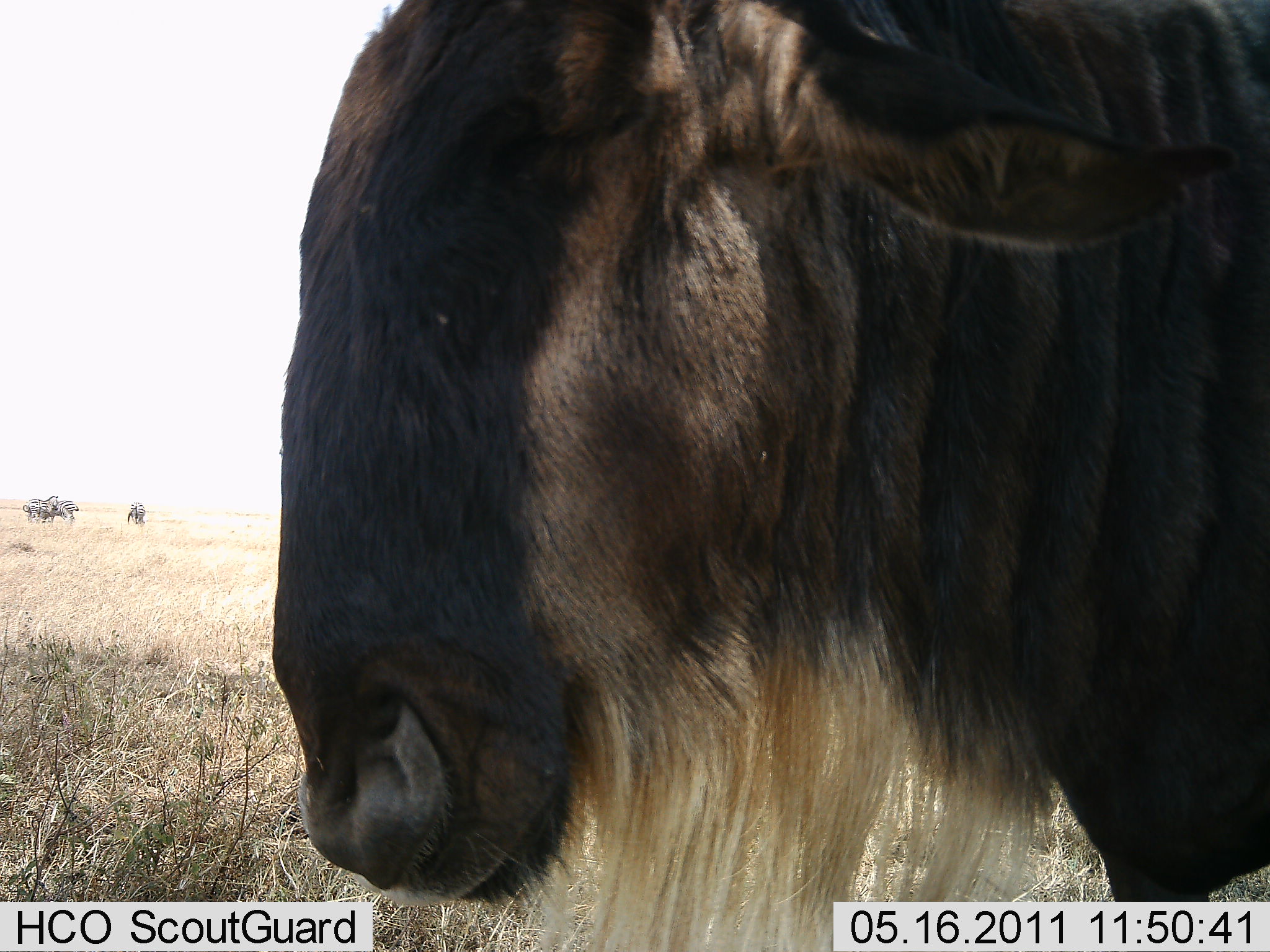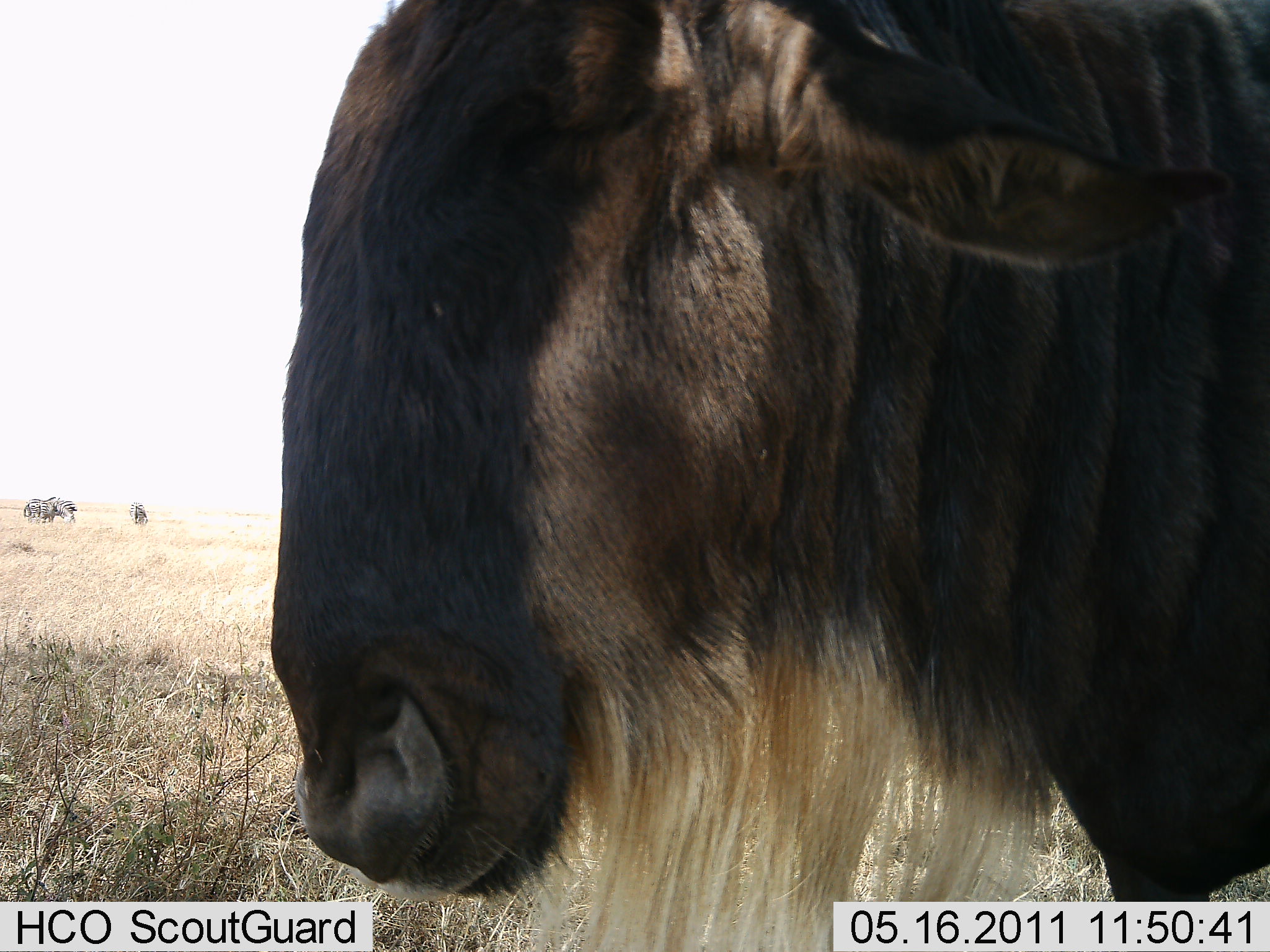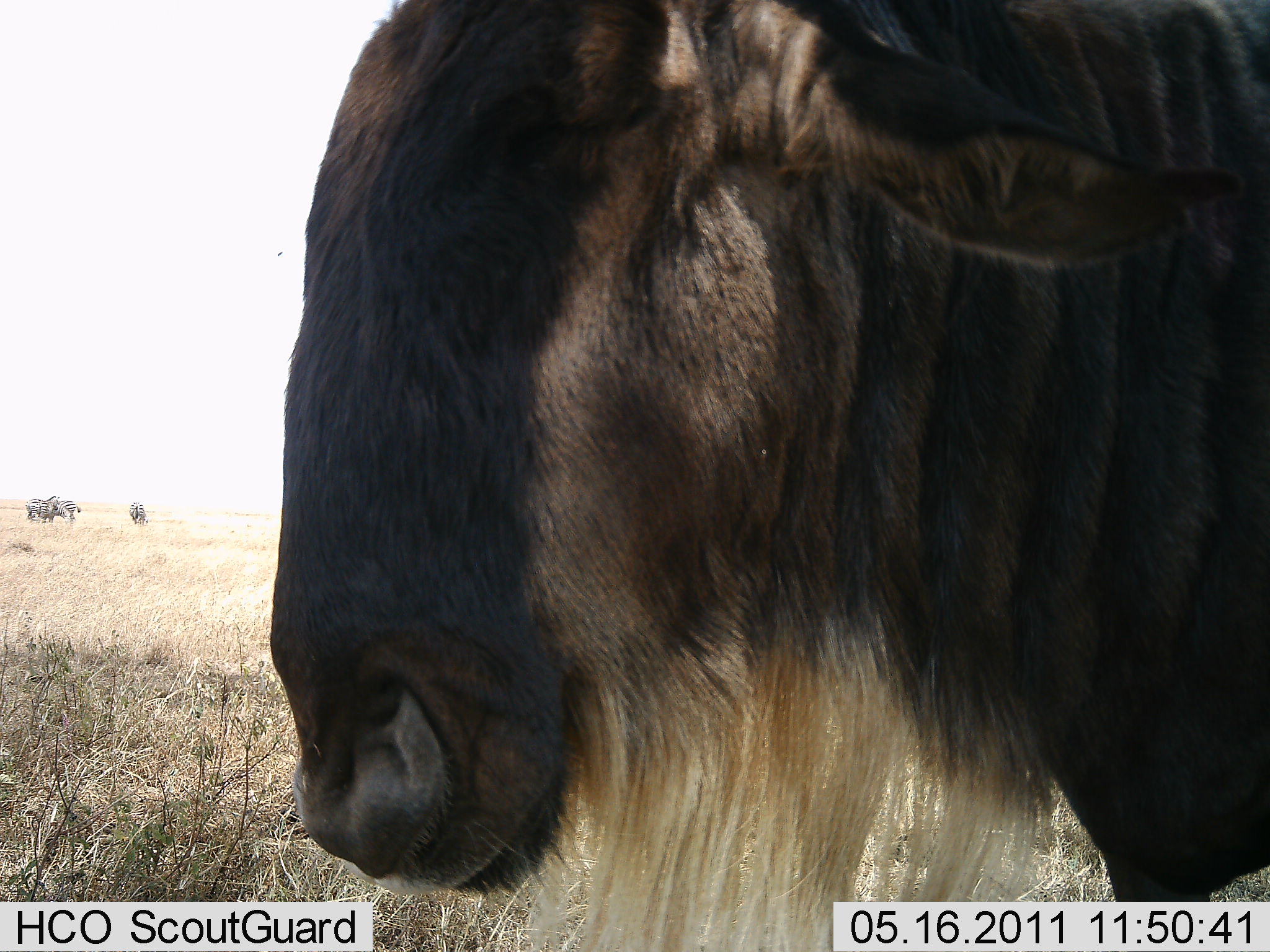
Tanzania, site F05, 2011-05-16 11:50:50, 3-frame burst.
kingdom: Animalia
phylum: Chordata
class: Mammalia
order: Artiodactyla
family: Bovidae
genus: Connochaetes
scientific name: Connochaetes taurinus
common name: blue wildebeest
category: wildebeest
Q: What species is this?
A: Wildebeest (blue wildebeest) (Connochaetes taurinus).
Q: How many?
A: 1.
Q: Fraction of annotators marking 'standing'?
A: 91%.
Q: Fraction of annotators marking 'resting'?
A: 0%.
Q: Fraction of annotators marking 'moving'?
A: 9%.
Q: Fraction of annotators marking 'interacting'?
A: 9%.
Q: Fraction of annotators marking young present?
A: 0%.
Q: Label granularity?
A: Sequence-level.